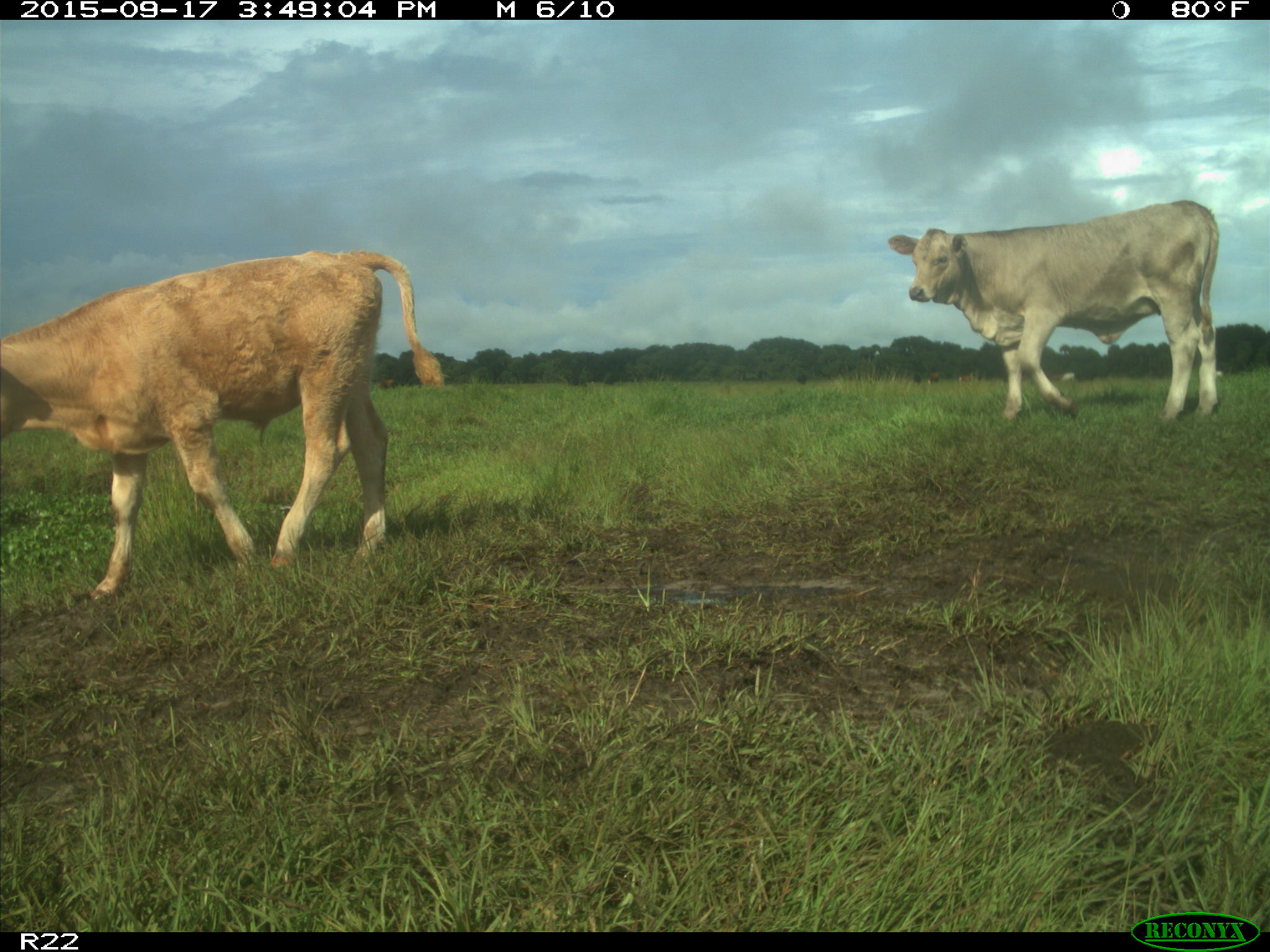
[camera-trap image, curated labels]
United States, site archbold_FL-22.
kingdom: Animalia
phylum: Chordata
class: Mammalia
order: Artiodactyla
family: Bovidae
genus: Bos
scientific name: Bos taurus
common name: domestic cow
Bos taurus (domestic cow).